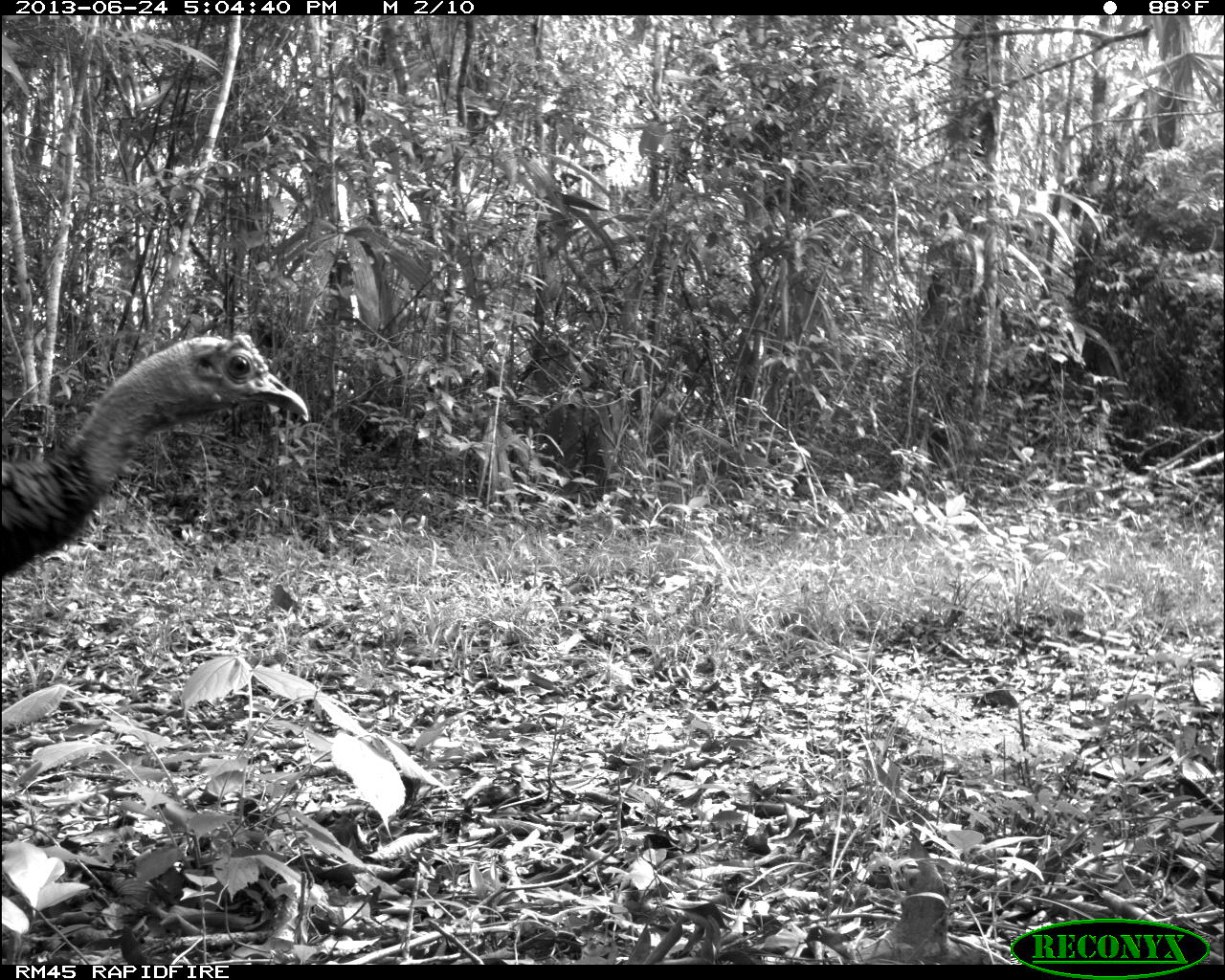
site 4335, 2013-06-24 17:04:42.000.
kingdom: Animalia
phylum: Chordata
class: Aves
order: Galliformes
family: Phasianidae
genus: Meleagris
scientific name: Meleagris ocellata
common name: ocellated turkey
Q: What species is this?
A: Meleagris ocellata (ocellated turkey).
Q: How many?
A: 2.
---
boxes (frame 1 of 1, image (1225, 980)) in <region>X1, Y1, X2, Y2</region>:
meleagris ocellata: <region>0, 332, 310, 583</region>